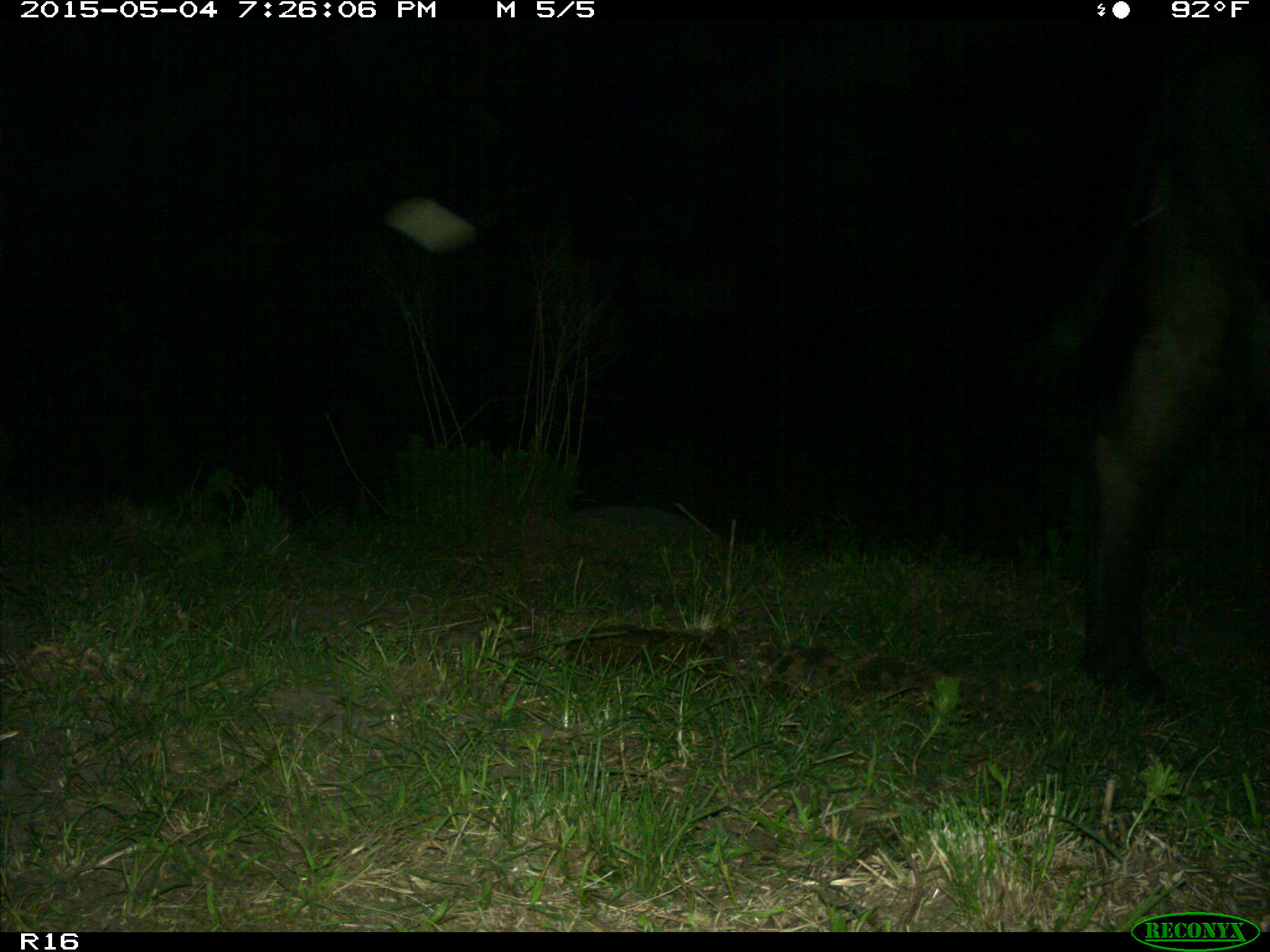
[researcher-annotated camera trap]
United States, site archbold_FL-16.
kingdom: Animalia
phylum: Chordata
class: Mammalia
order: Artiodactyla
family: Bovidae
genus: Bos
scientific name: Bos taurus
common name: domestic cow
Bos taurus (domestic cow).